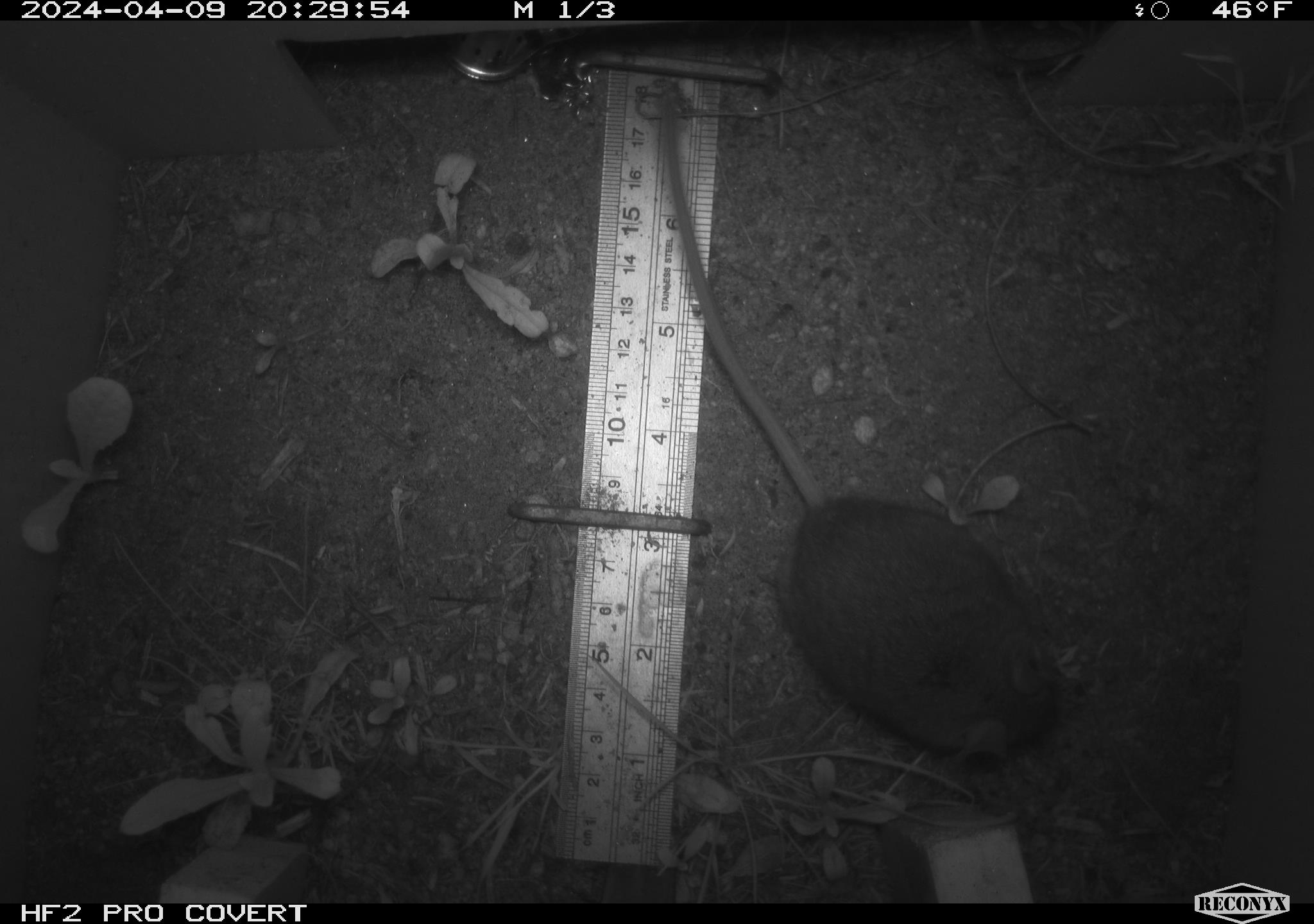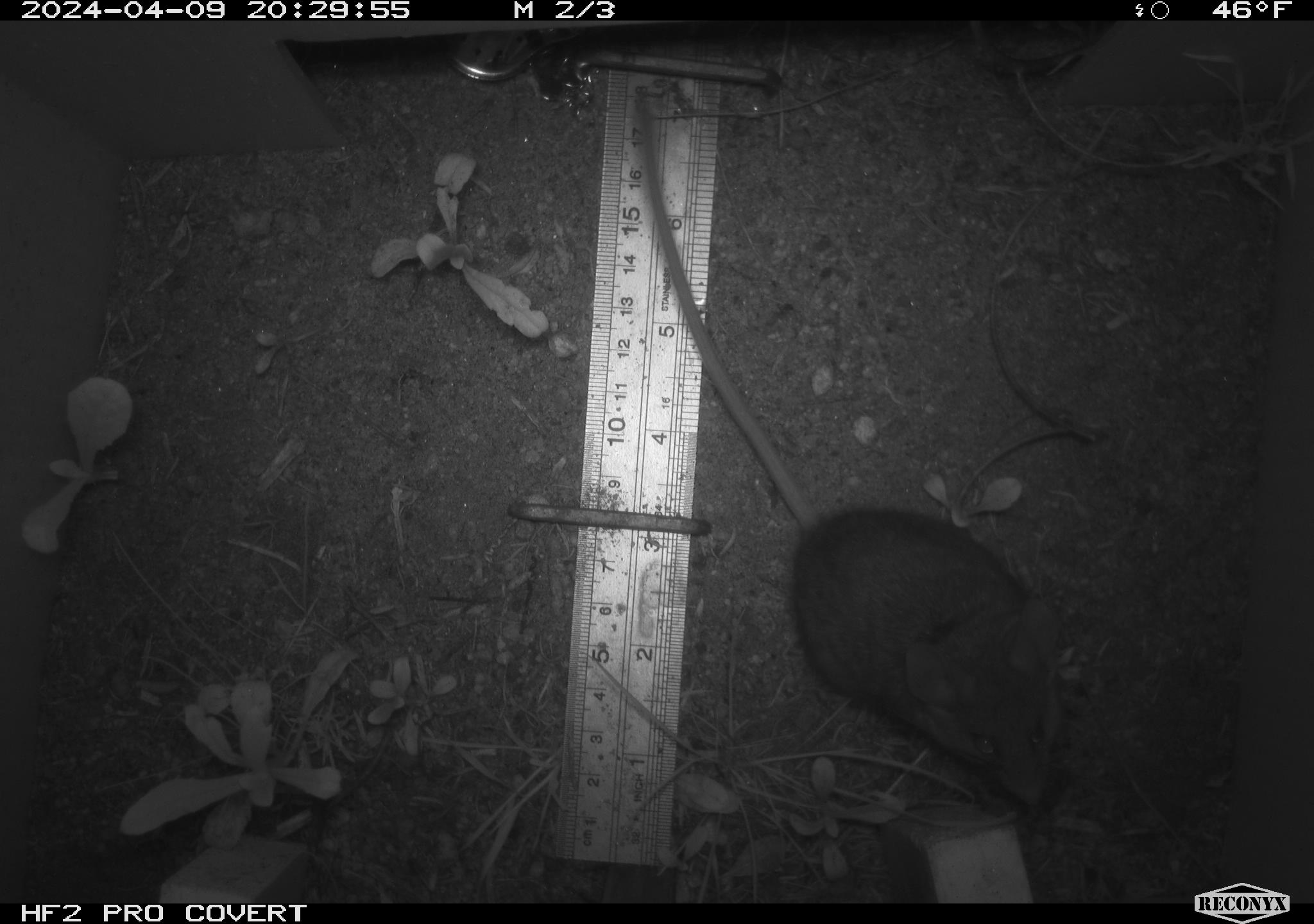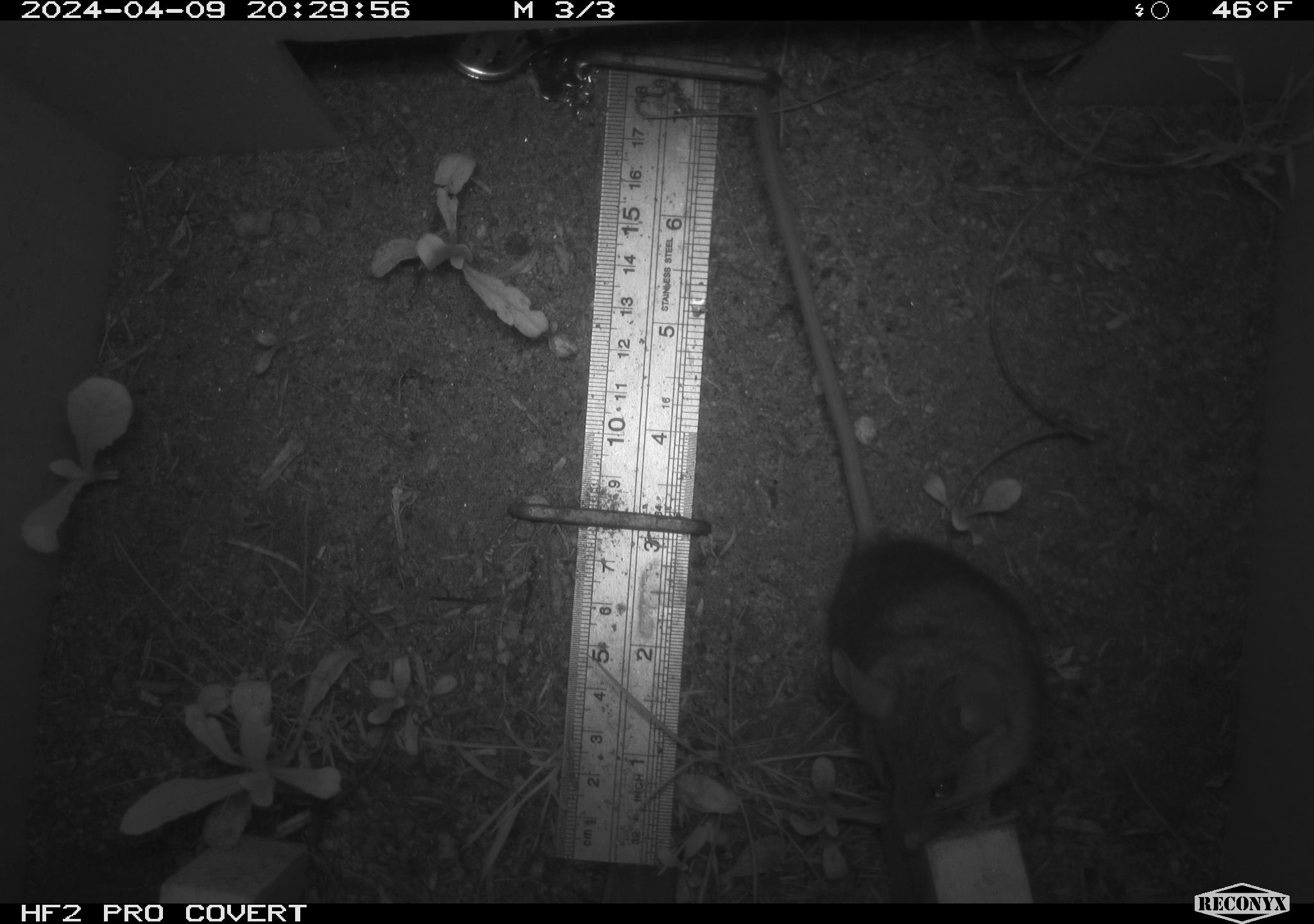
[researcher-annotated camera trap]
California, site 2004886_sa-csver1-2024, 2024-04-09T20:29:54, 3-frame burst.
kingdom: Animalia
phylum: Chordata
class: Mammalia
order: Rodentia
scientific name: Rodentia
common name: rodent